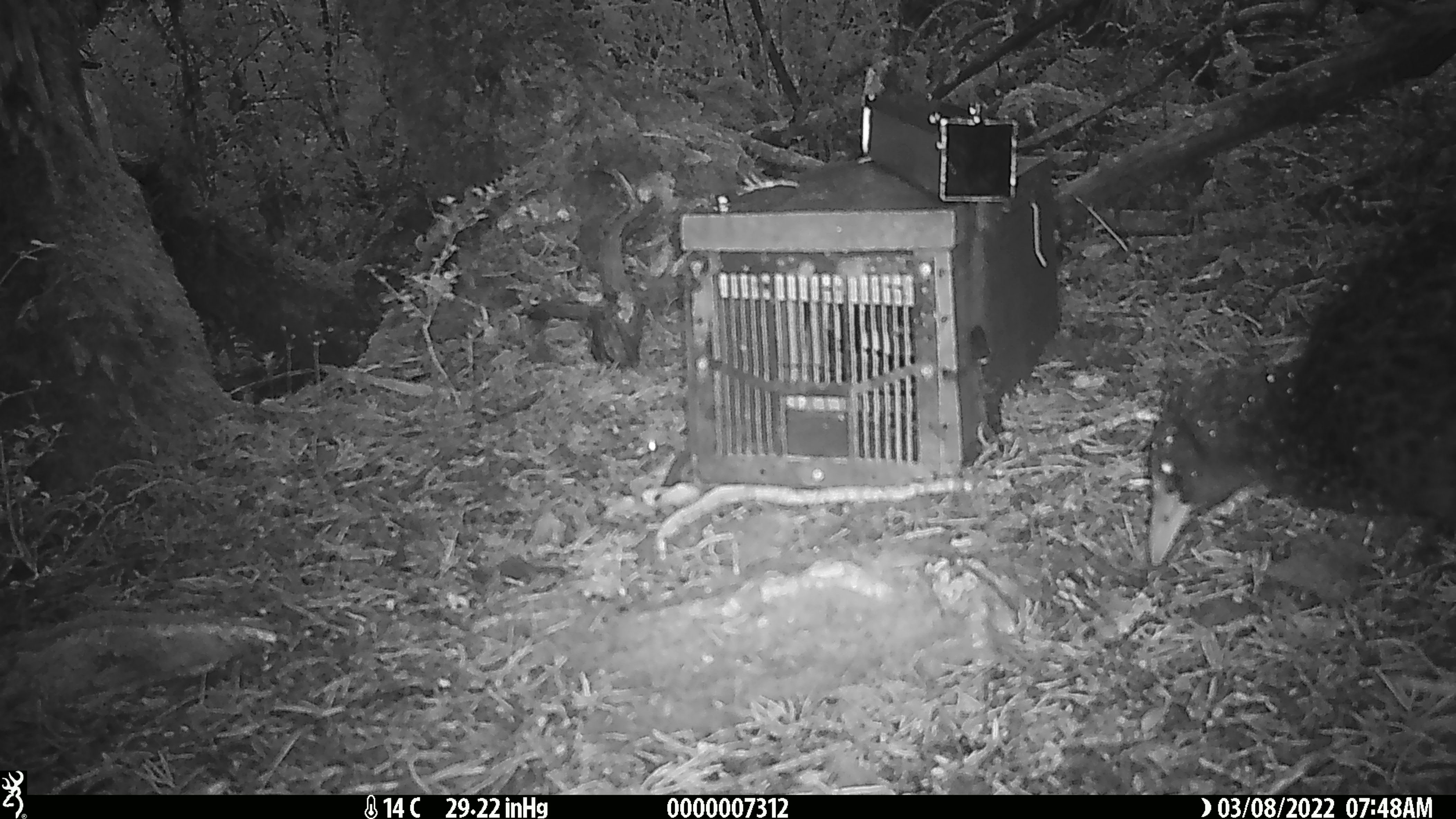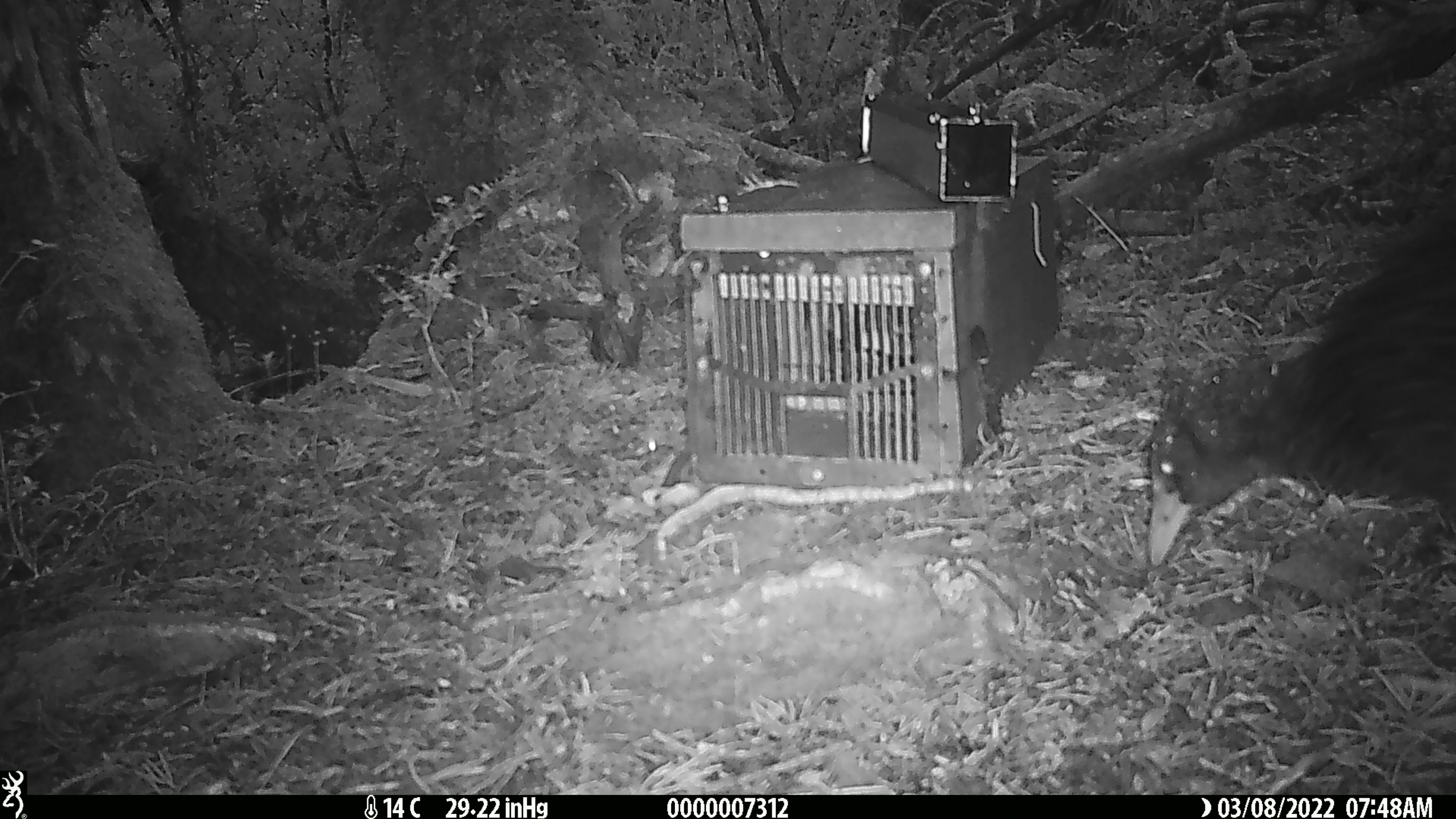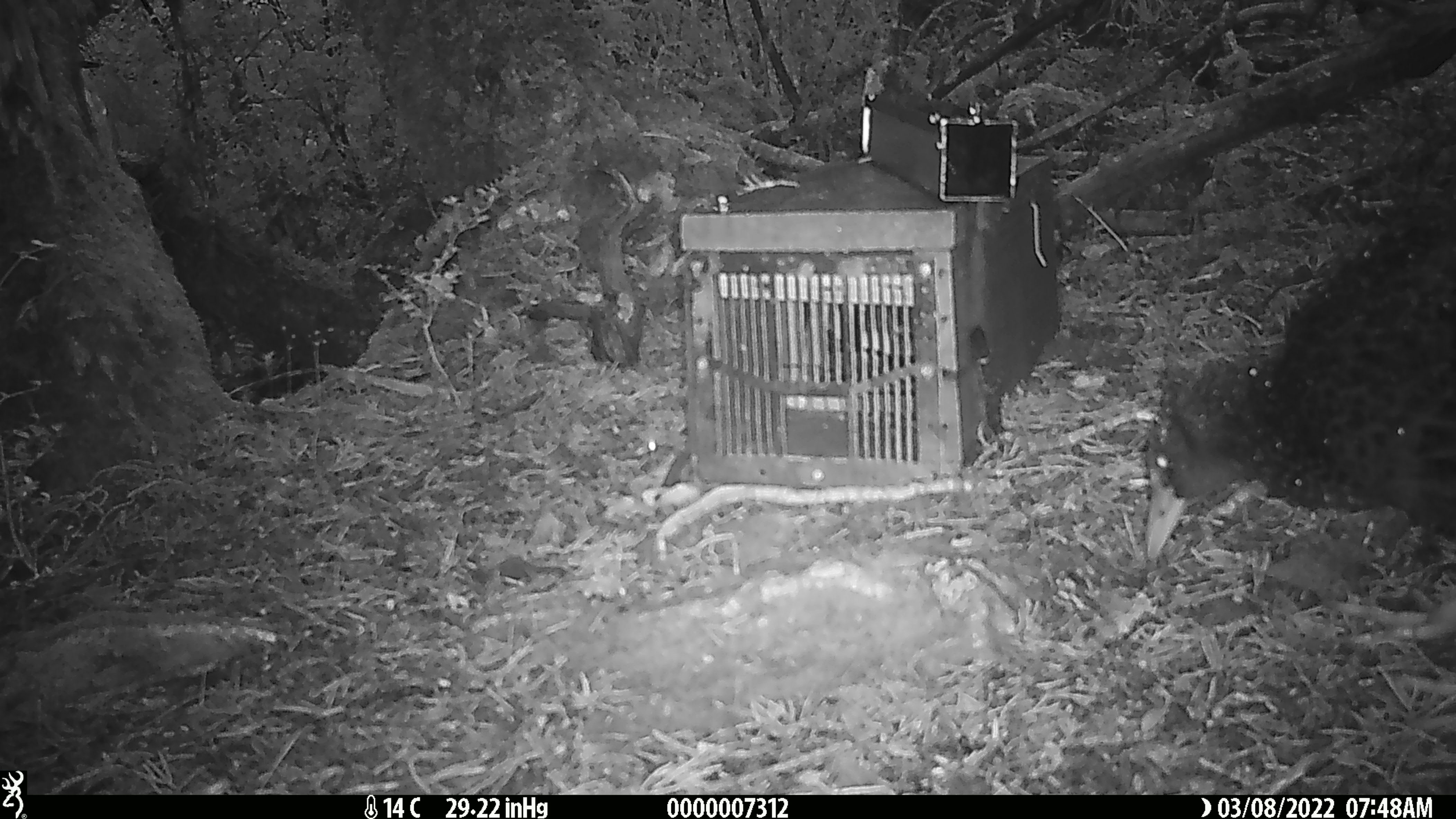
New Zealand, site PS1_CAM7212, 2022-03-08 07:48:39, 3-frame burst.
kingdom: Animalia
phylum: Chordata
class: Aves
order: Gruiformes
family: Rallidae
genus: Gallirallus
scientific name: Gallirallus australis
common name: weka